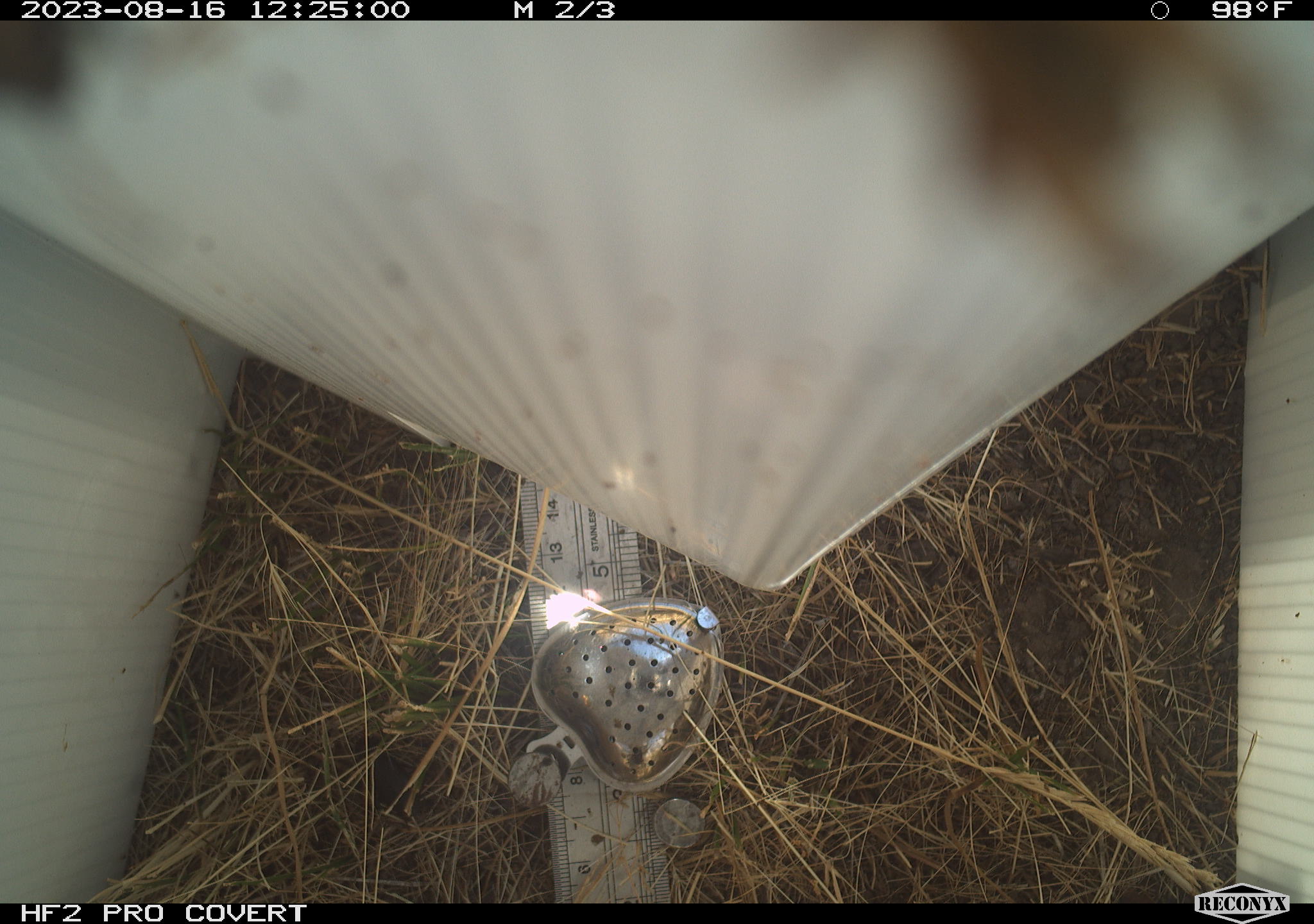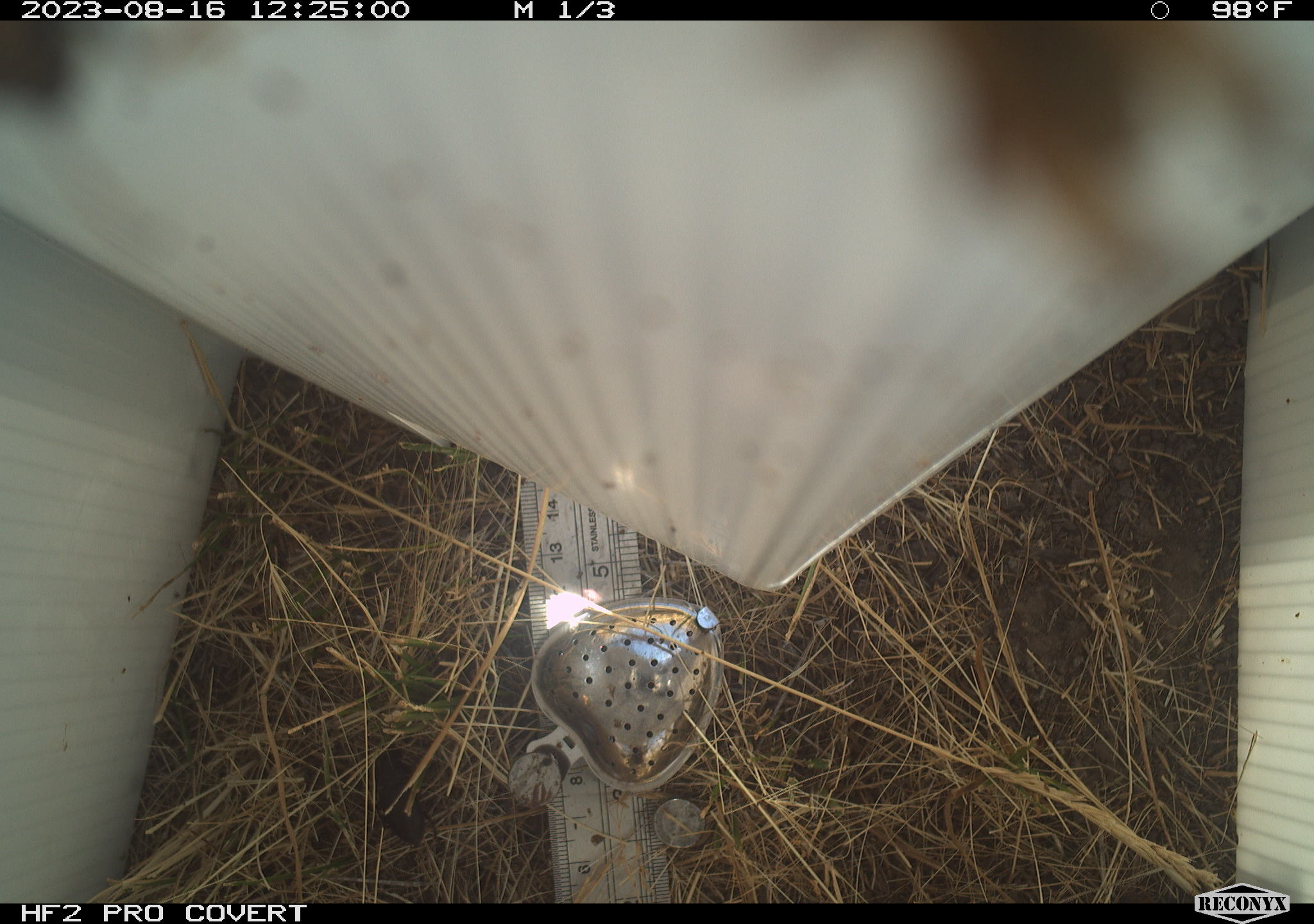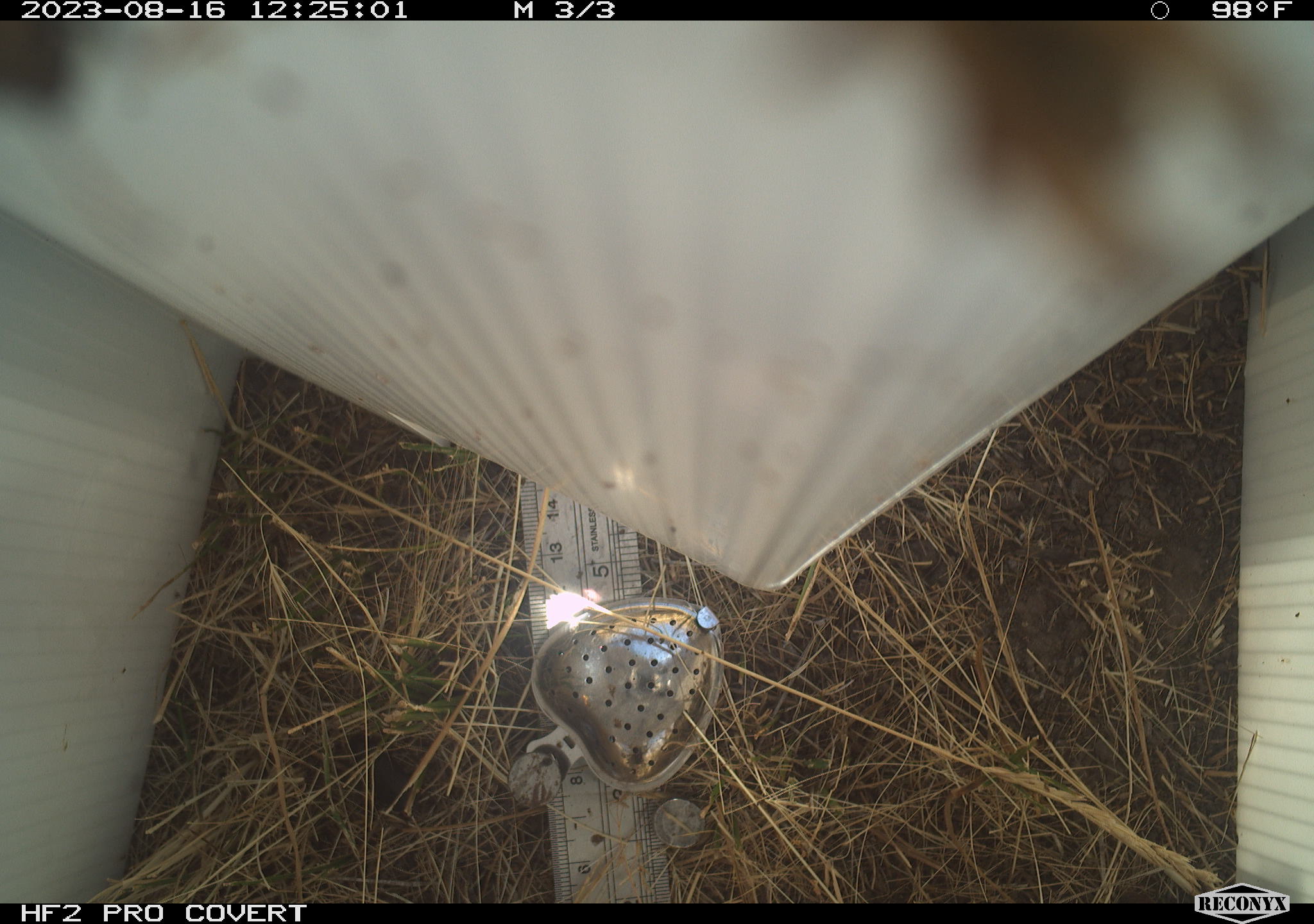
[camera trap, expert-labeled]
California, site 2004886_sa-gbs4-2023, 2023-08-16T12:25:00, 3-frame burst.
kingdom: Animalia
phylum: Arthropoda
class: Insecta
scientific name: Insecta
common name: insect